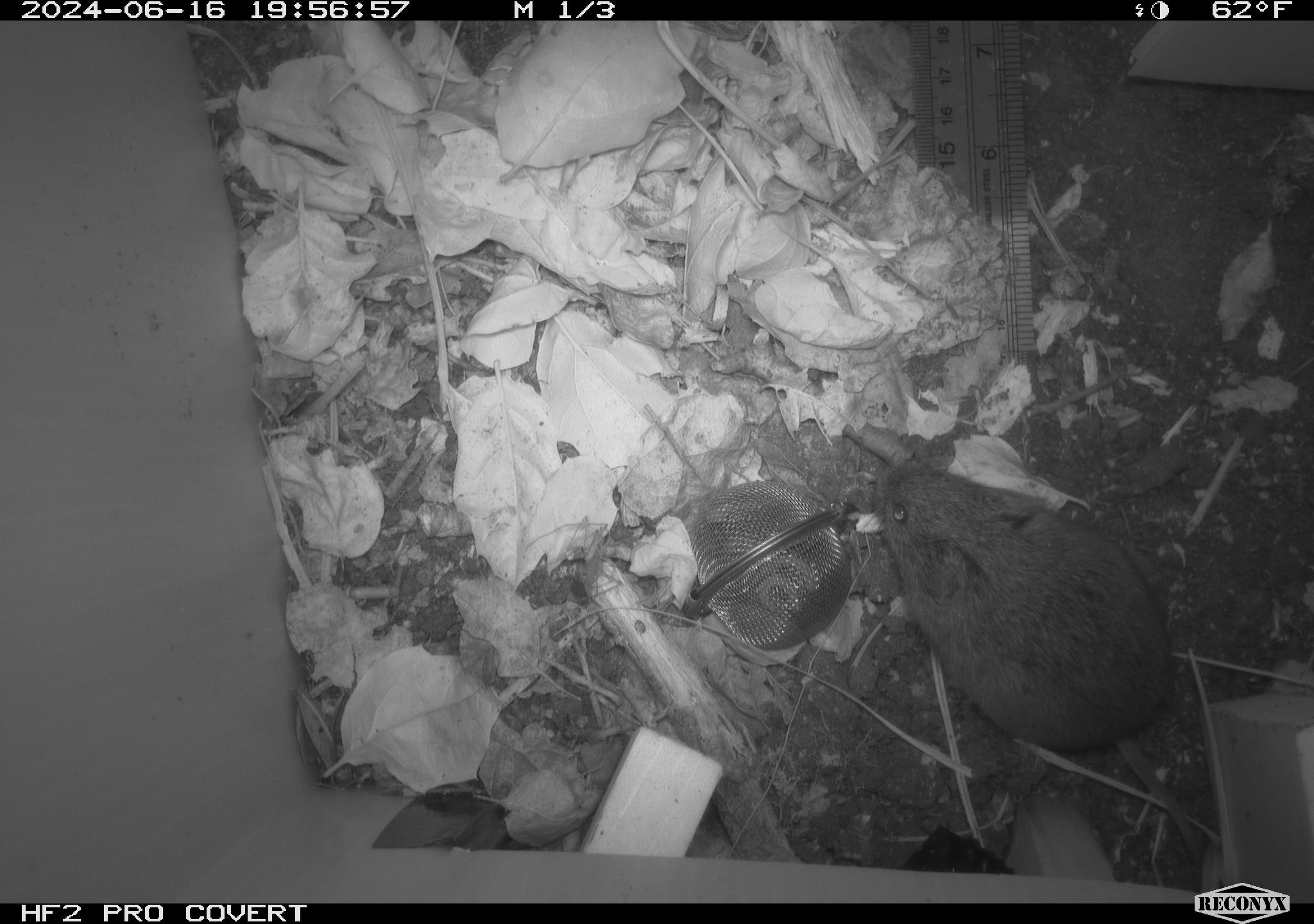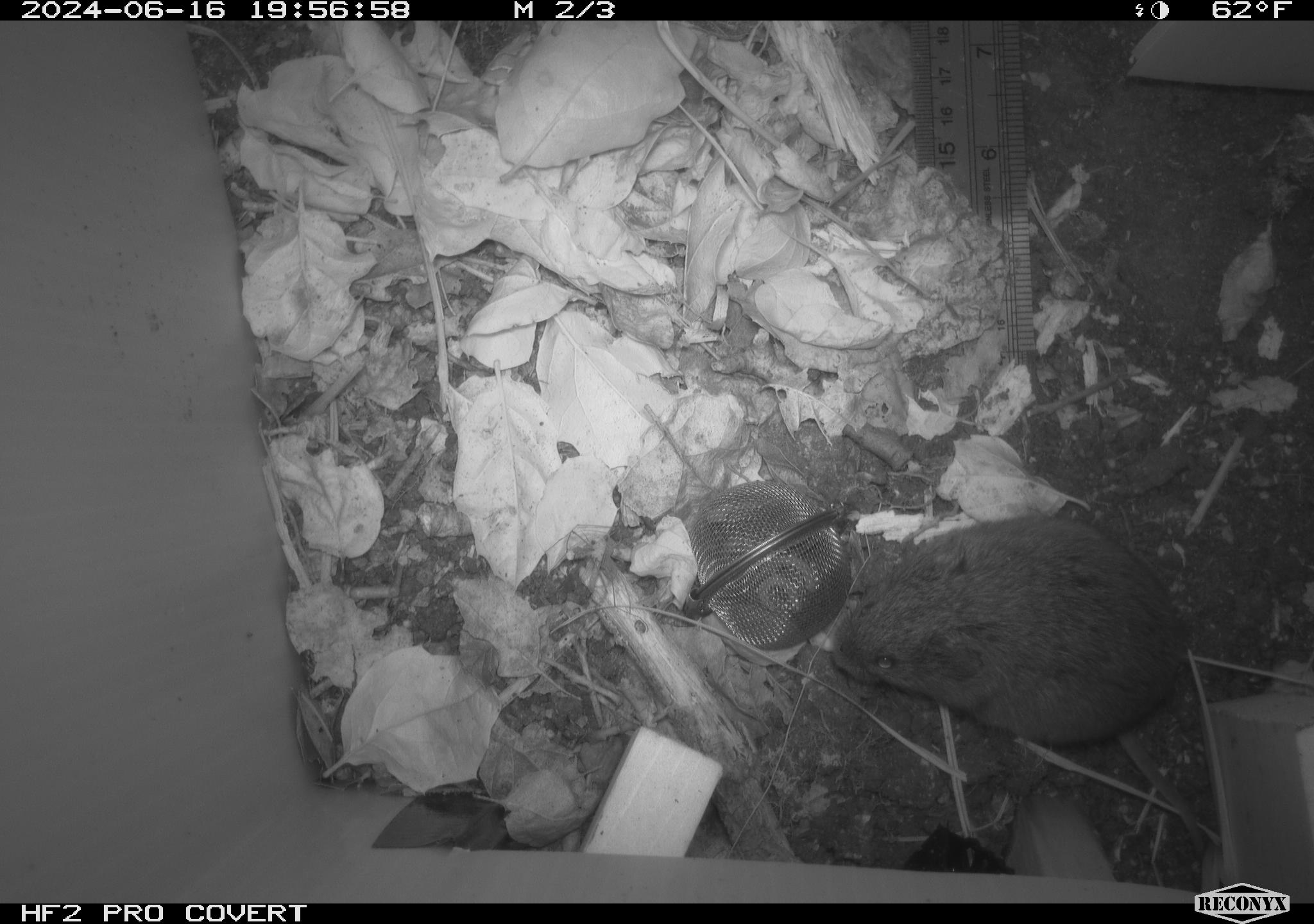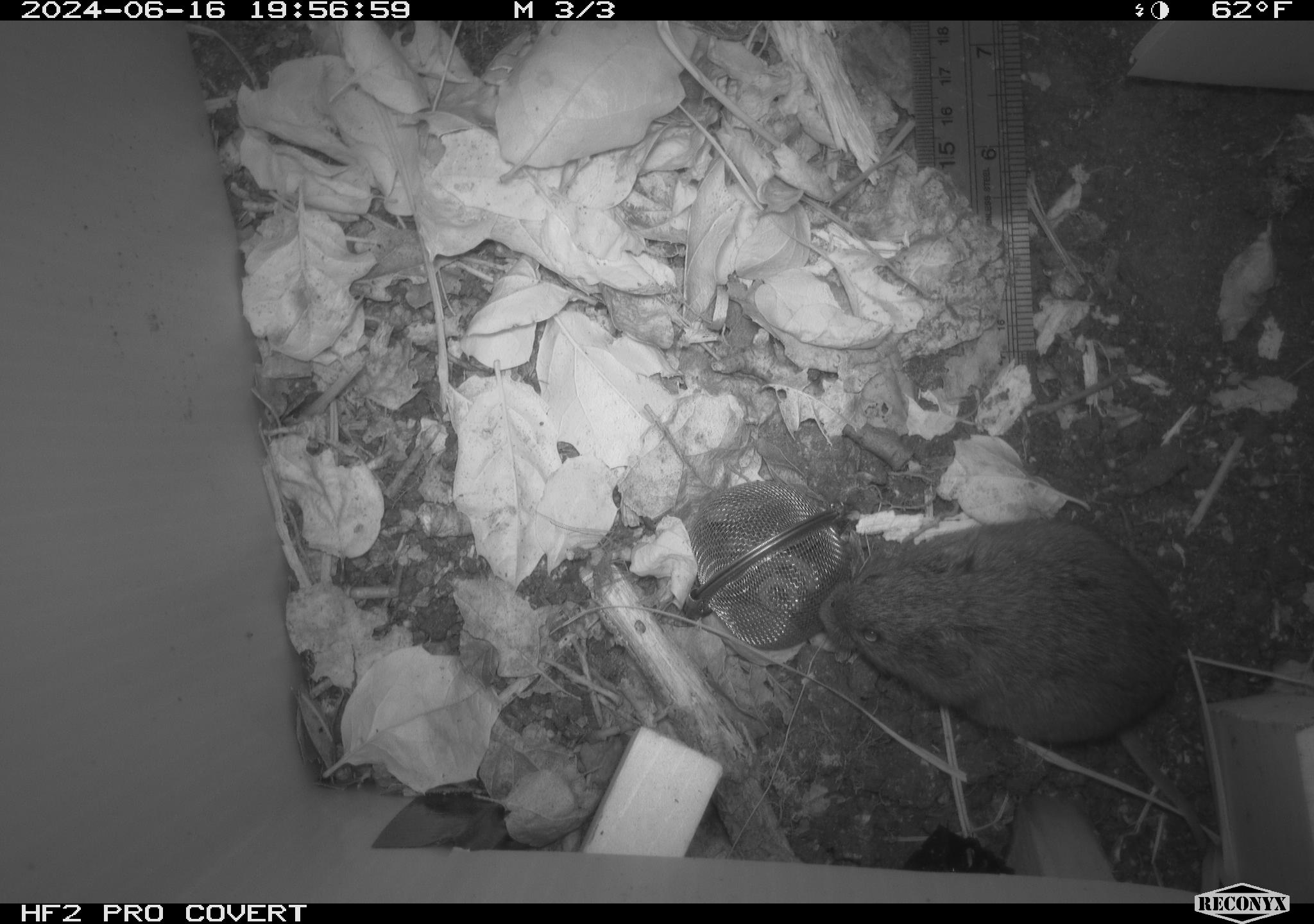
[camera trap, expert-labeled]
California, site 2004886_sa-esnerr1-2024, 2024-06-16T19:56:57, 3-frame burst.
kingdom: Animalia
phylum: Chordata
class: Mammalia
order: Rodentia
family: Cricetidae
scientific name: Cricetidae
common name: hamsters, voles, lemmings, and allies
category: cricetidae family